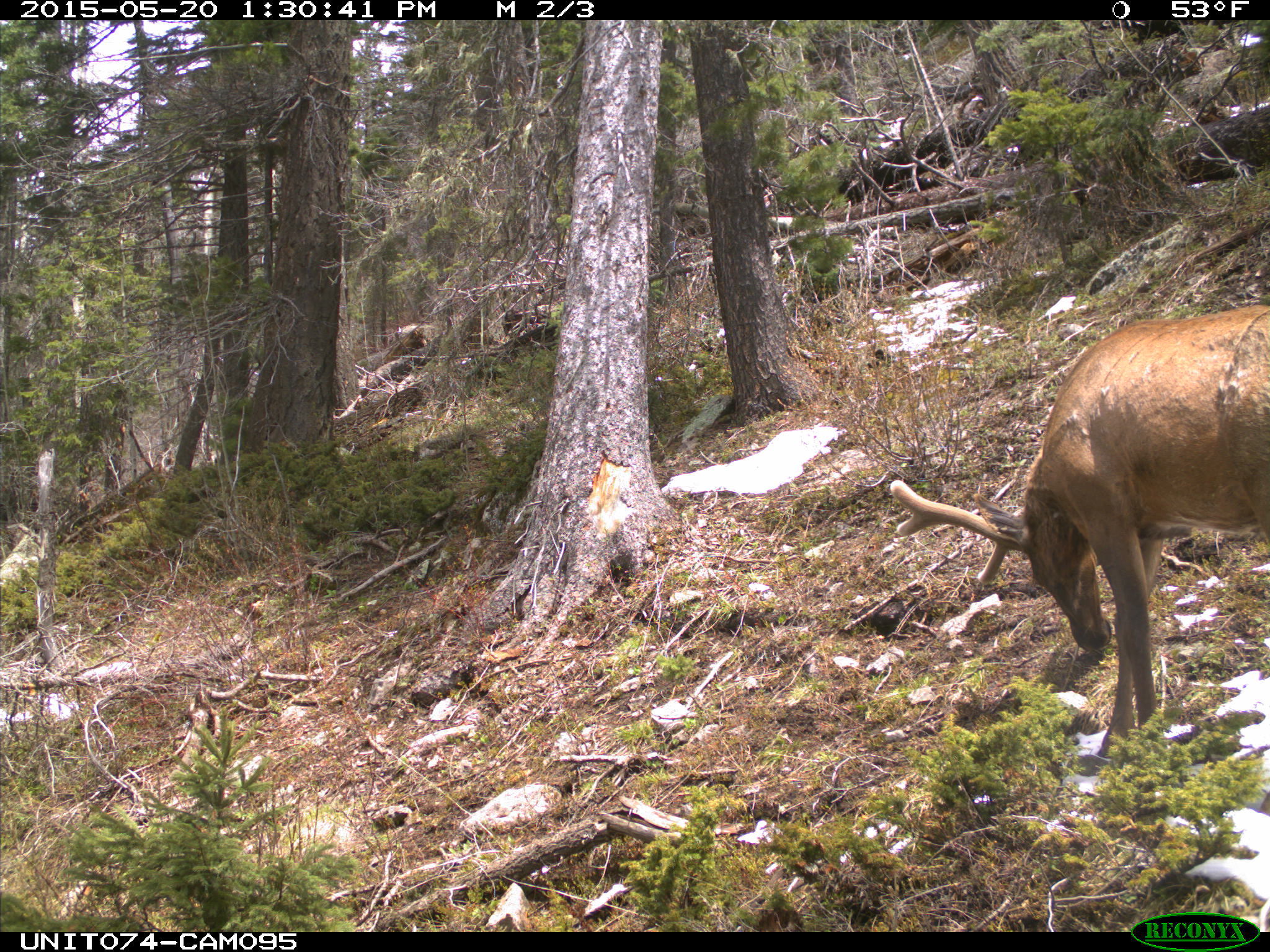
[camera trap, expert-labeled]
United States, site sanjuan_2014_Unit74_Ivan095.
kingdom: Animalia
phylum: Chordata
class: Mammalia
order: Artiodactyla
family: Cervidae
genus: Cervus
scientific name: Cervus elaphus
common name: red deer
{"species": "Cervus elaphus (red deer)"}